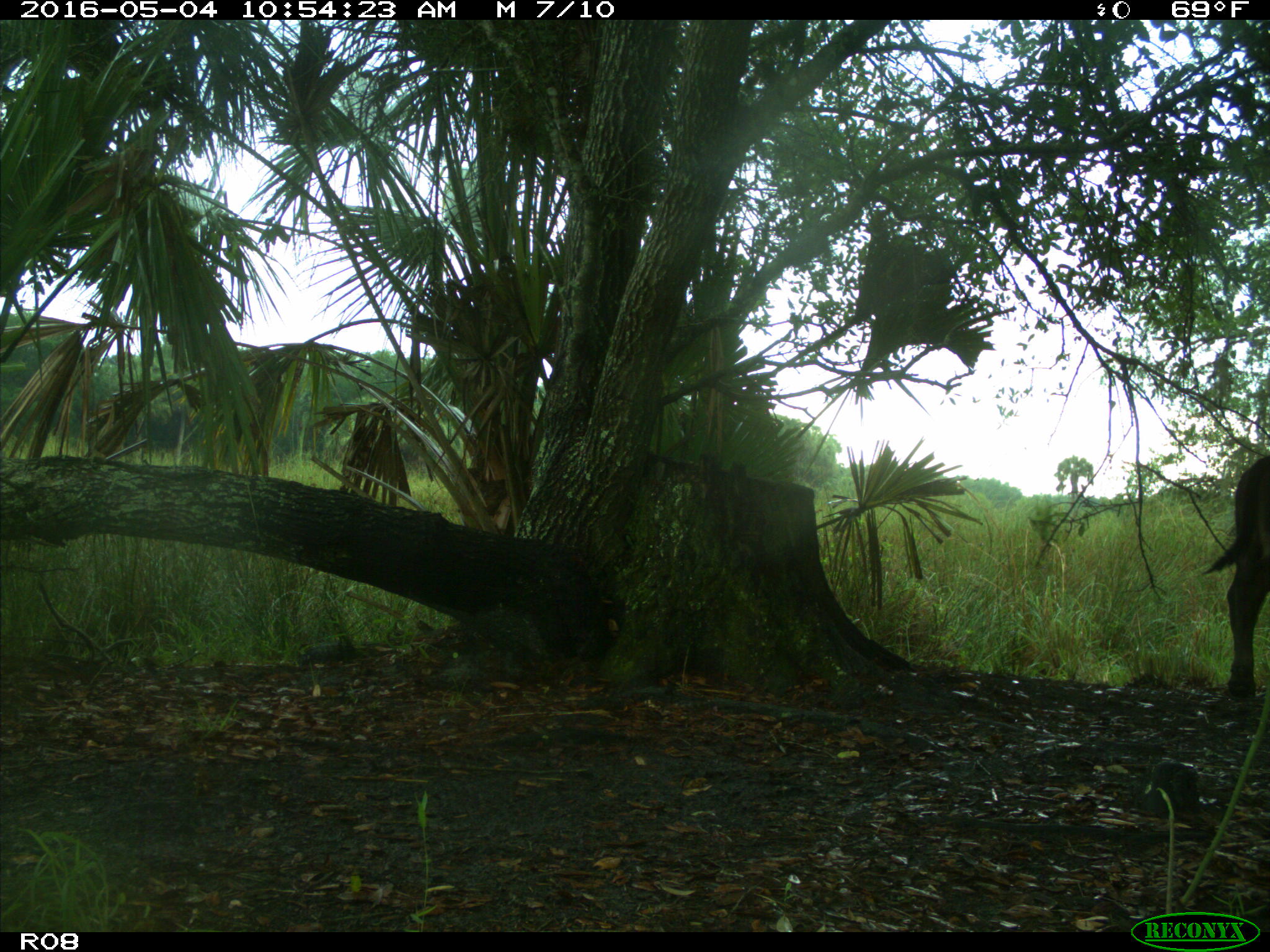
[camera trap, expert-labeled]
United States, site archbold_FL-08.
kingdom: Animalia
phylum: Chordata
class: Mammalia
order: Artiodactyla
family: Bovidae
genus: Bos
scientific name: Bos taurus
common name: domestic cow